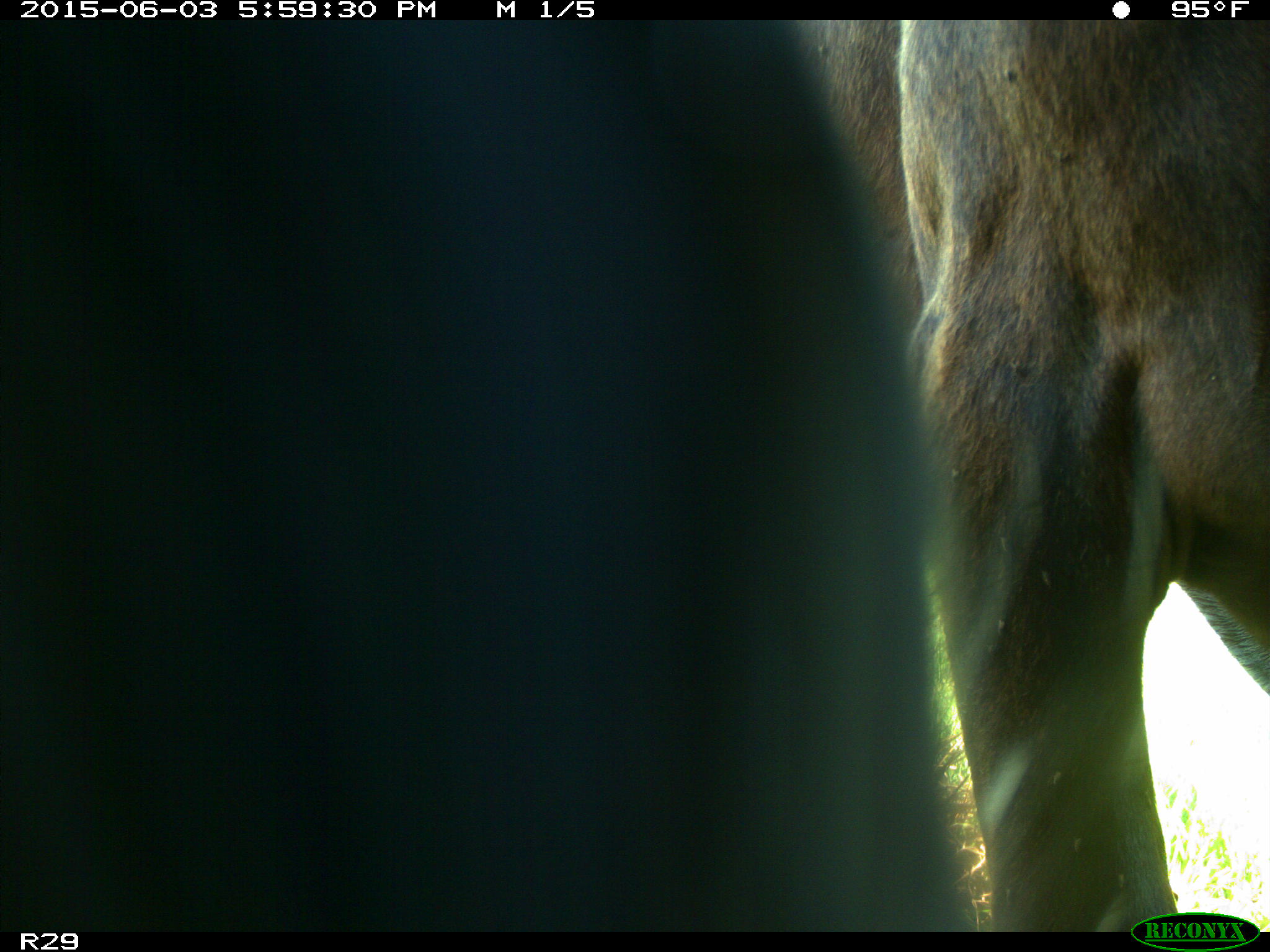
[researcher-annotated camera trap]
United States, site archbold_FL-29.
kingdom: Animalia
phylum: Chordata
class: Mammalia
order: Artiodactyla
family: Bovidae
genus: Bos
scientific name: Bos taurus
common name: domestic cow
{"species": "Bos taurus (domestic cow)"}